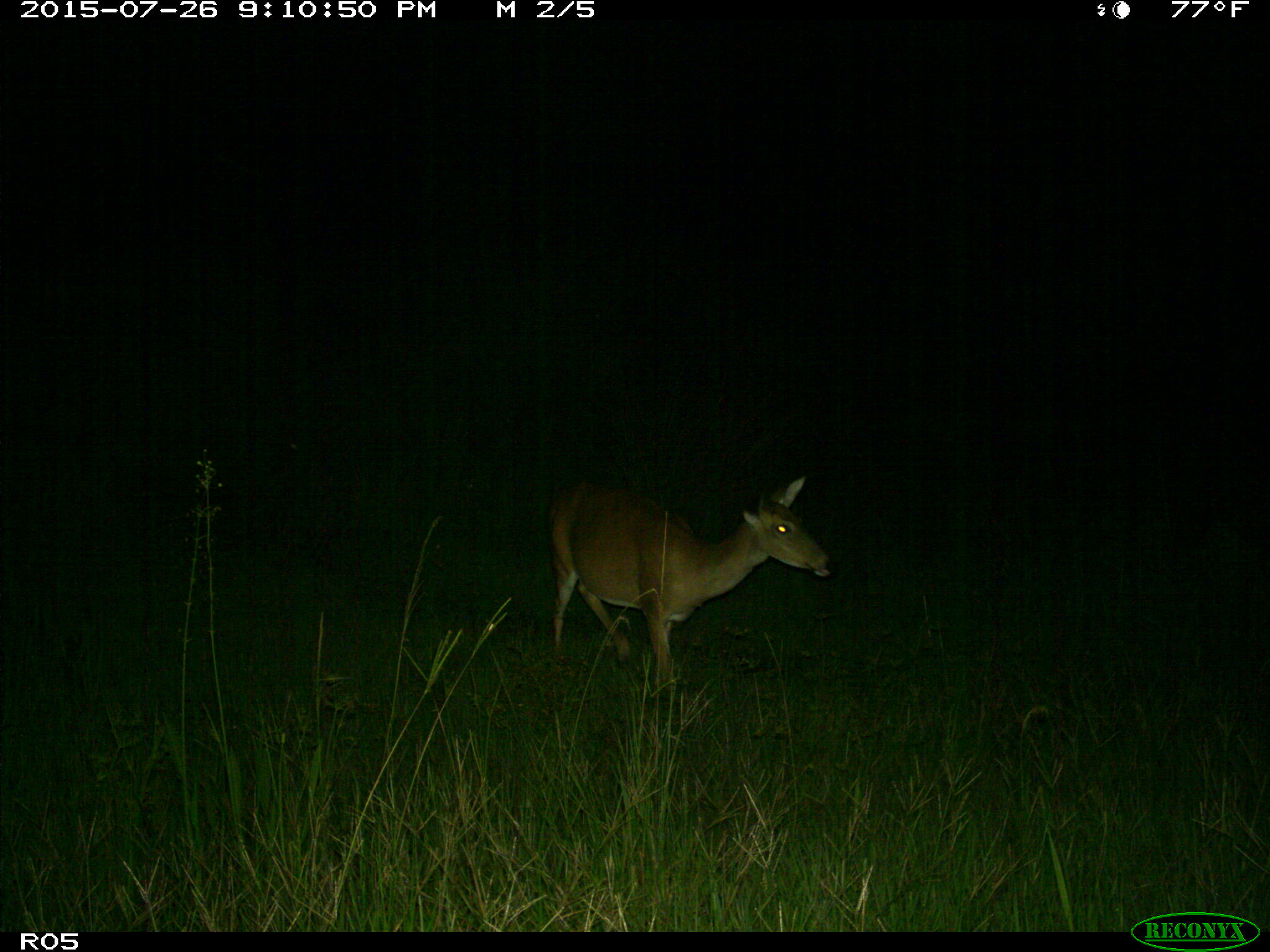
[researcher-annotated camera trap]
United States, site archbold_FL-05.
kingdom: Animalia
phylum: Chordata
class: Mammalia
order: Artiodactyla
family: Cervidae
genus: Odocoileus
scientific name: Odocoileus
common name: deer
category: unidentified deer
Unidentified deer (deer) (Odocoileus).